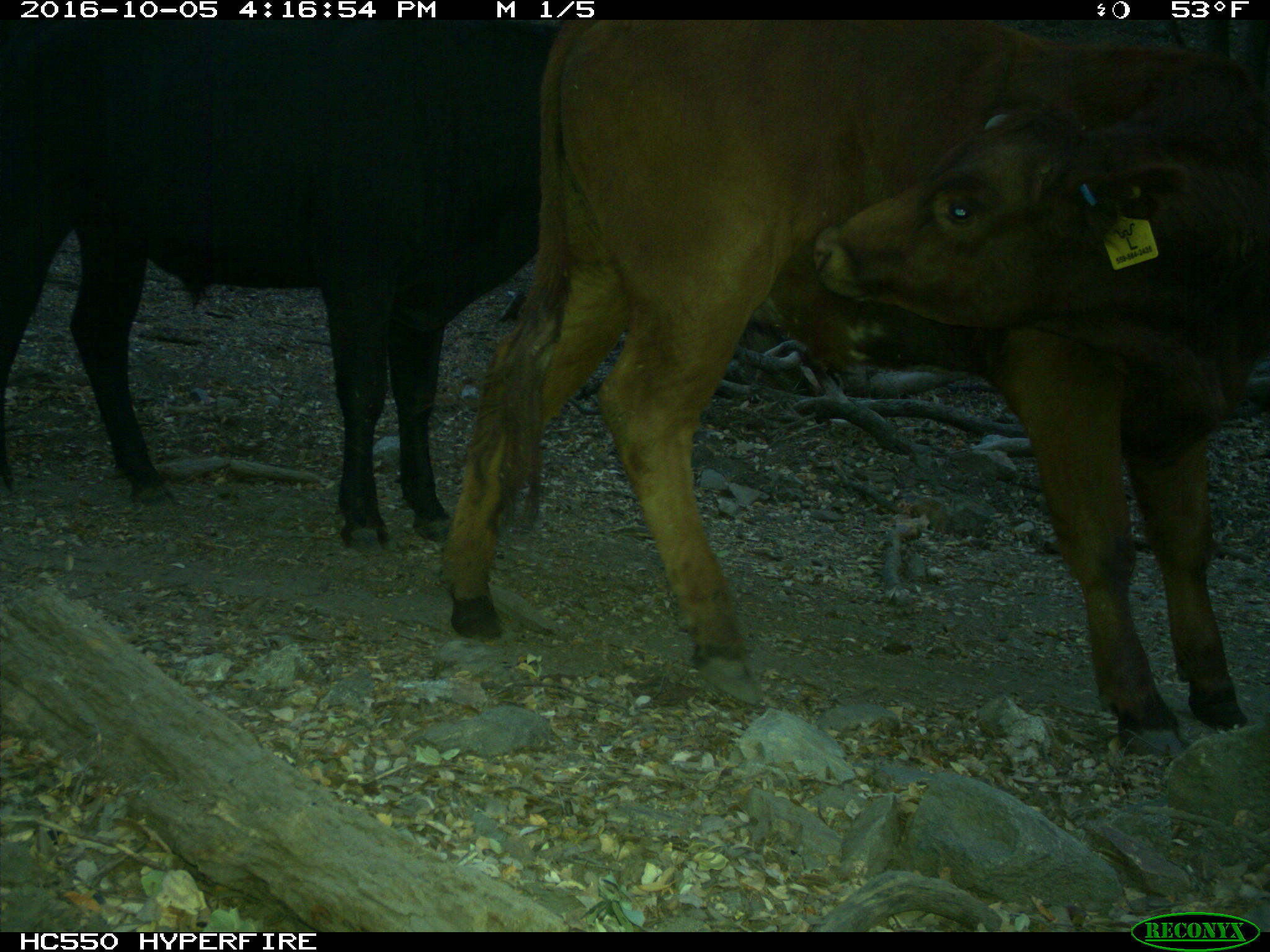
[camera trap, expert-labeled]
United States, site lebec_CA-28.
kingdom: Animalia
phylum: Chordata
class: Mammalia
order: Artiodactyla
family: Bovidae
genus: Bos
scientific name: Bos taurus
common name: domestic cow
Bos taurus (domestic cow).